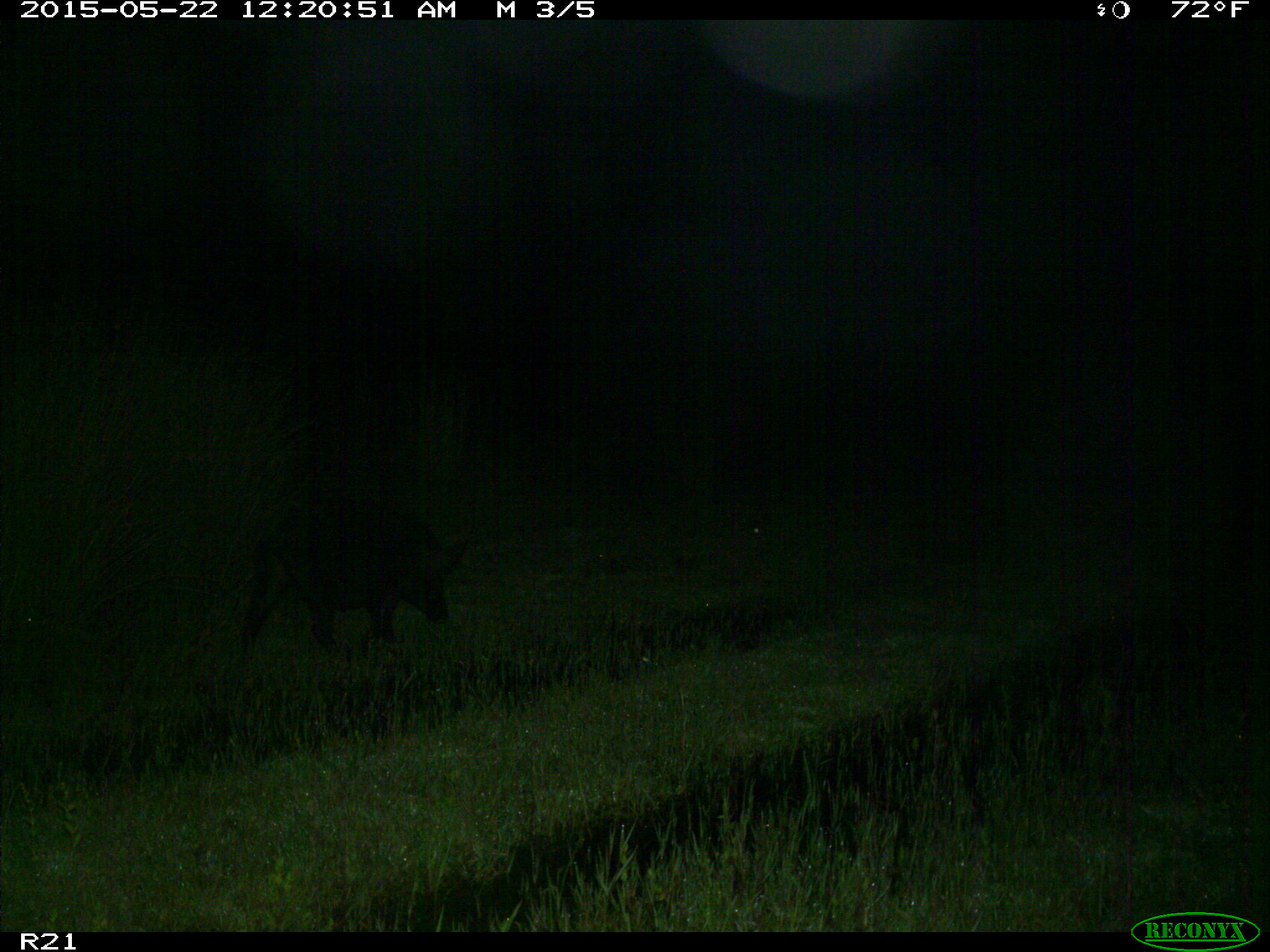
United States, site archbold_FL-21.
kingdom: Animalia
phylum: Chordata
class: Mammalia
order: Artiodactyla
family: Suidae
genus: Sus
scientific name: Sus scrofa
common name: wild boar